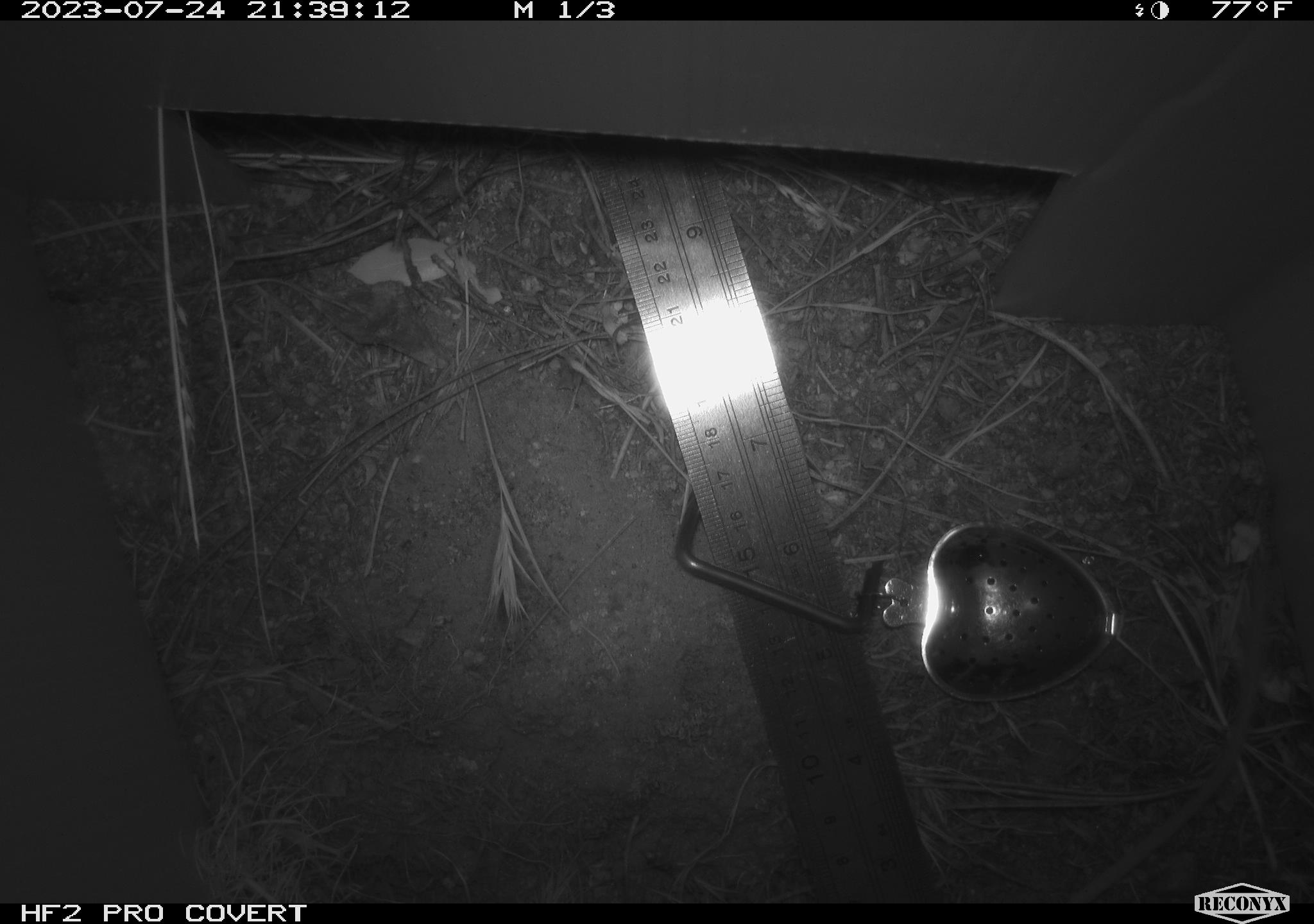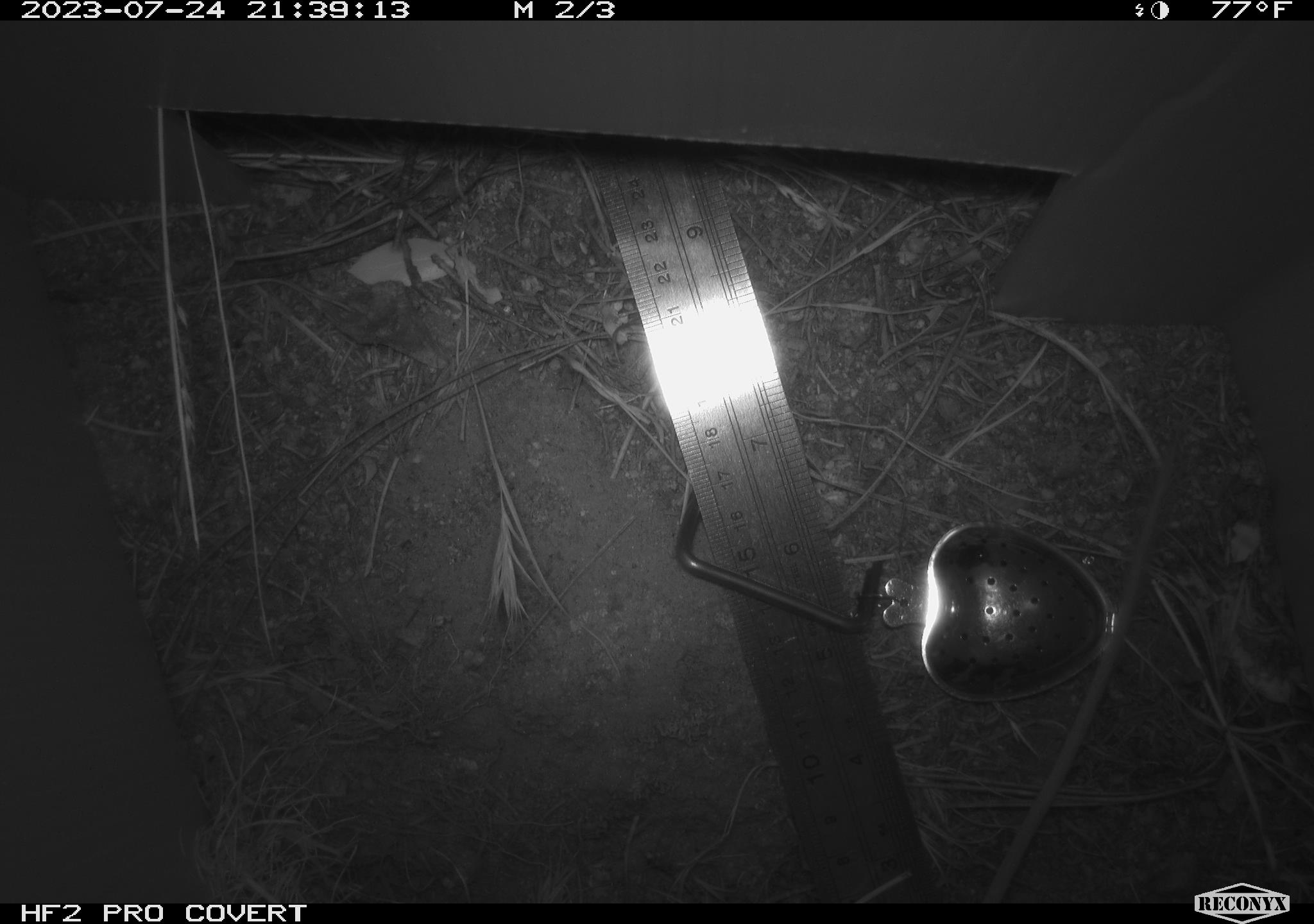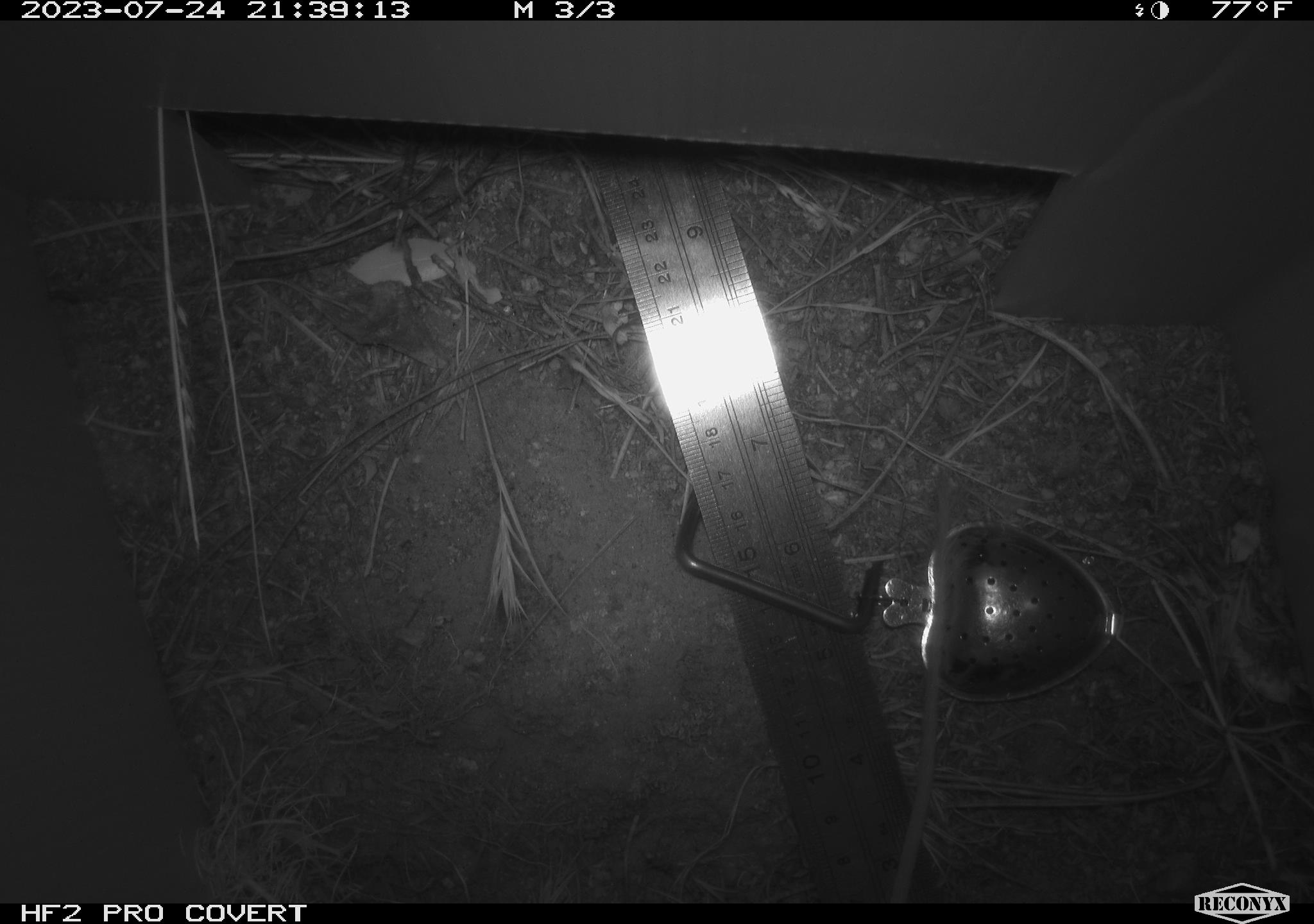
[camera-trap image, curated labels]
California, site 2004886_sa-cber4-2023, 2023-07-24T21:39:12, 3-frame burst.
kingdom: Animalia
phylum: Chordata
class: Mammalia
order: Rodentia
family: Heteromyidae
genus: Dipodomys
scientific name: Dipodomys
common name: kangaroo rats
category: dipodomys species